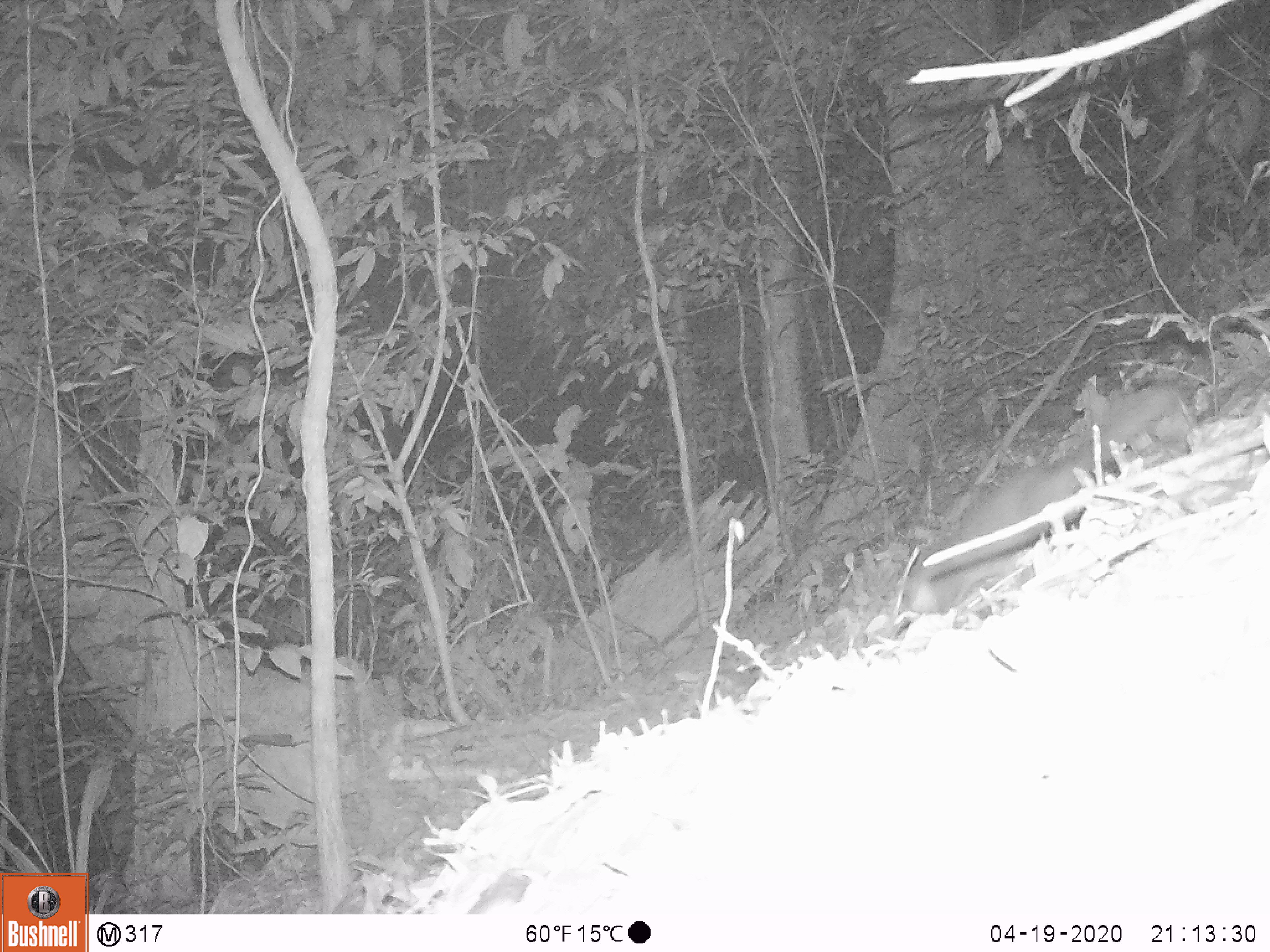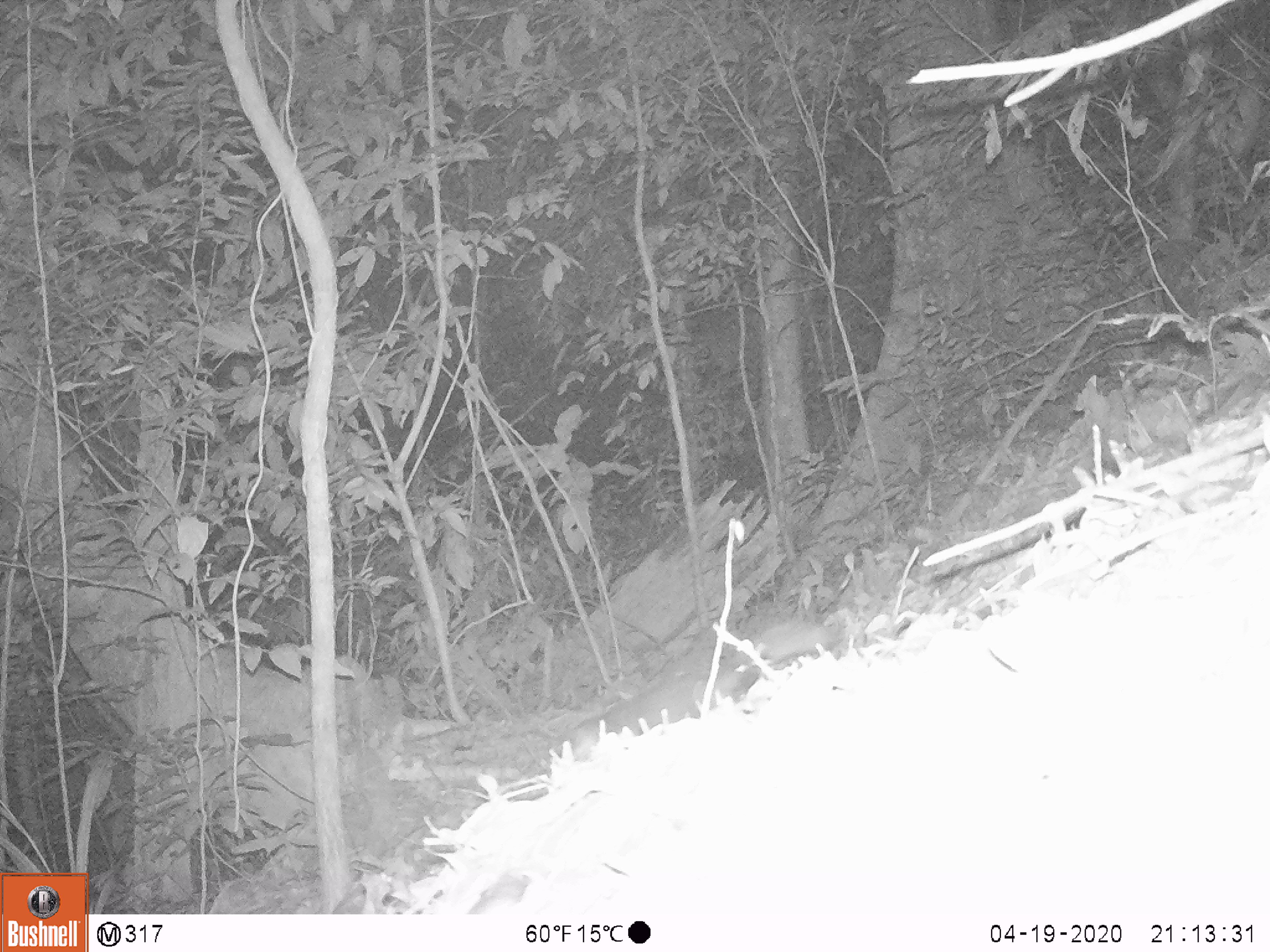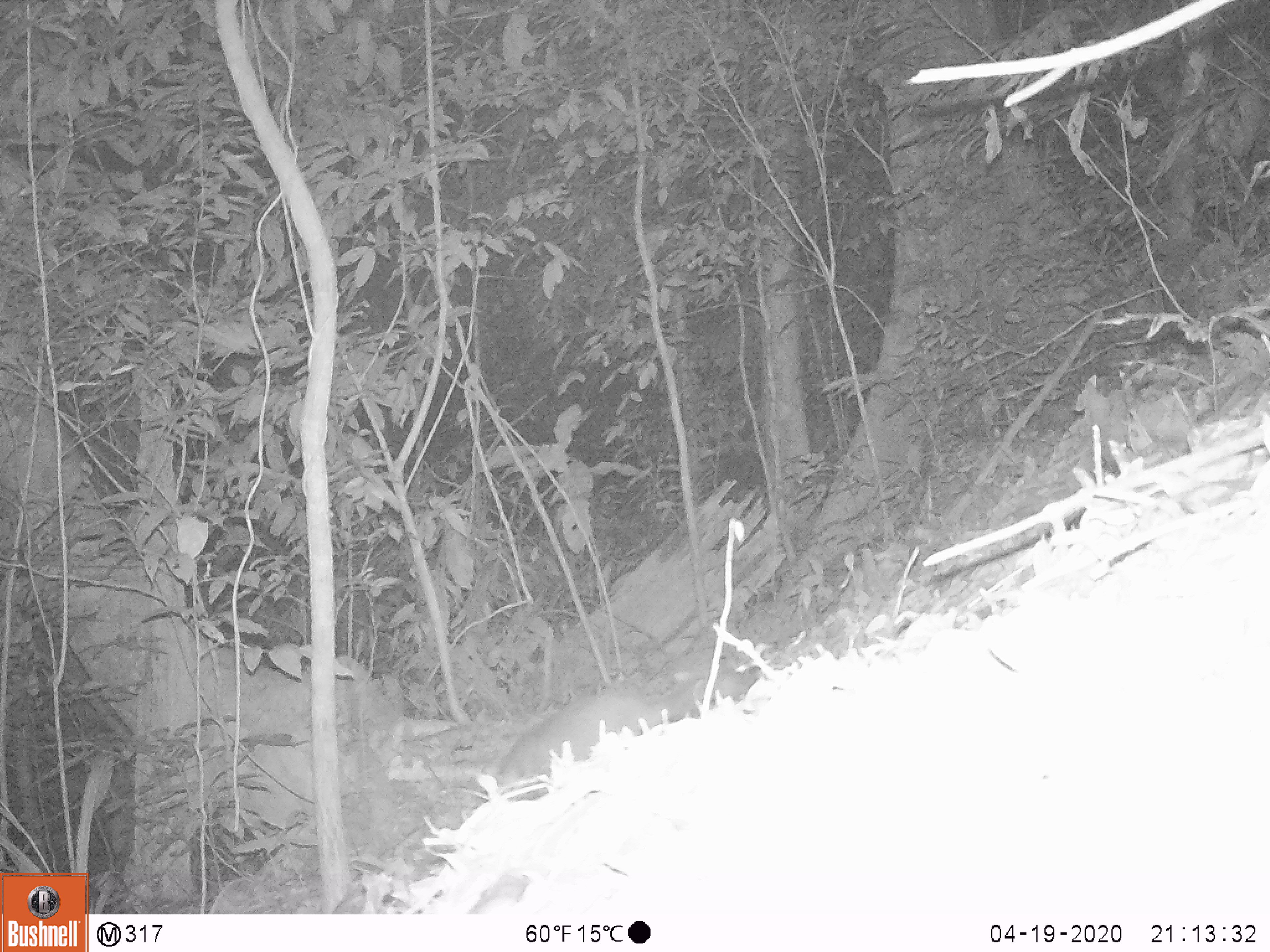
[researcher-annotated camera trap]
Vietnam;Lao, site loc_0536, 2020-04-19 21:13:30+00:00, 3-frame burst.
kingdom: Animalia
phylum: Chordata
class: Mammalia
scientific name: Mammalia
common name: mammal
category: unidentified small mammal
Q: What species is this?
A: Unidentified small mammal (mammal) (Mammalia).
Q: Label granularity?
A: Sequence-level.